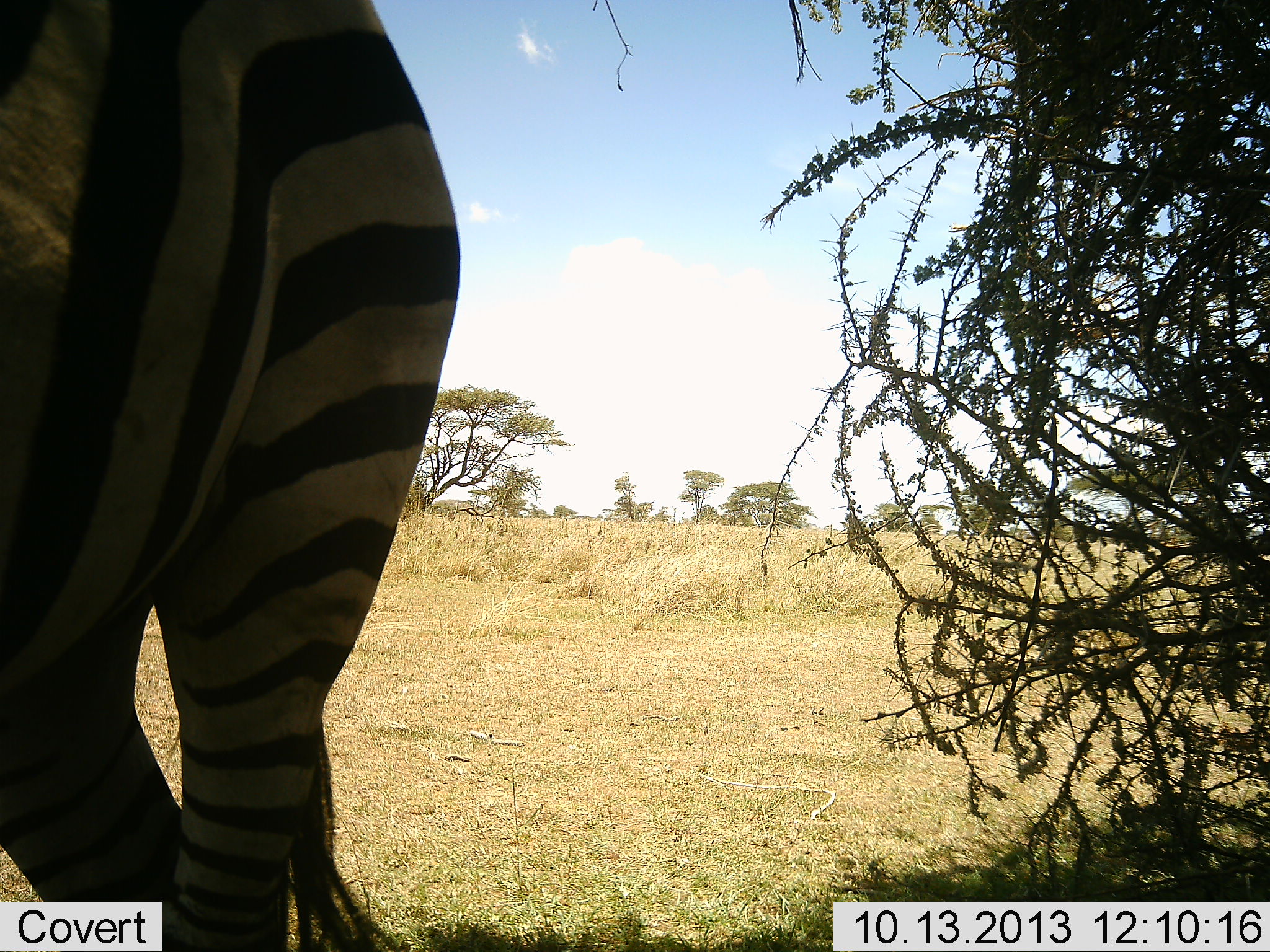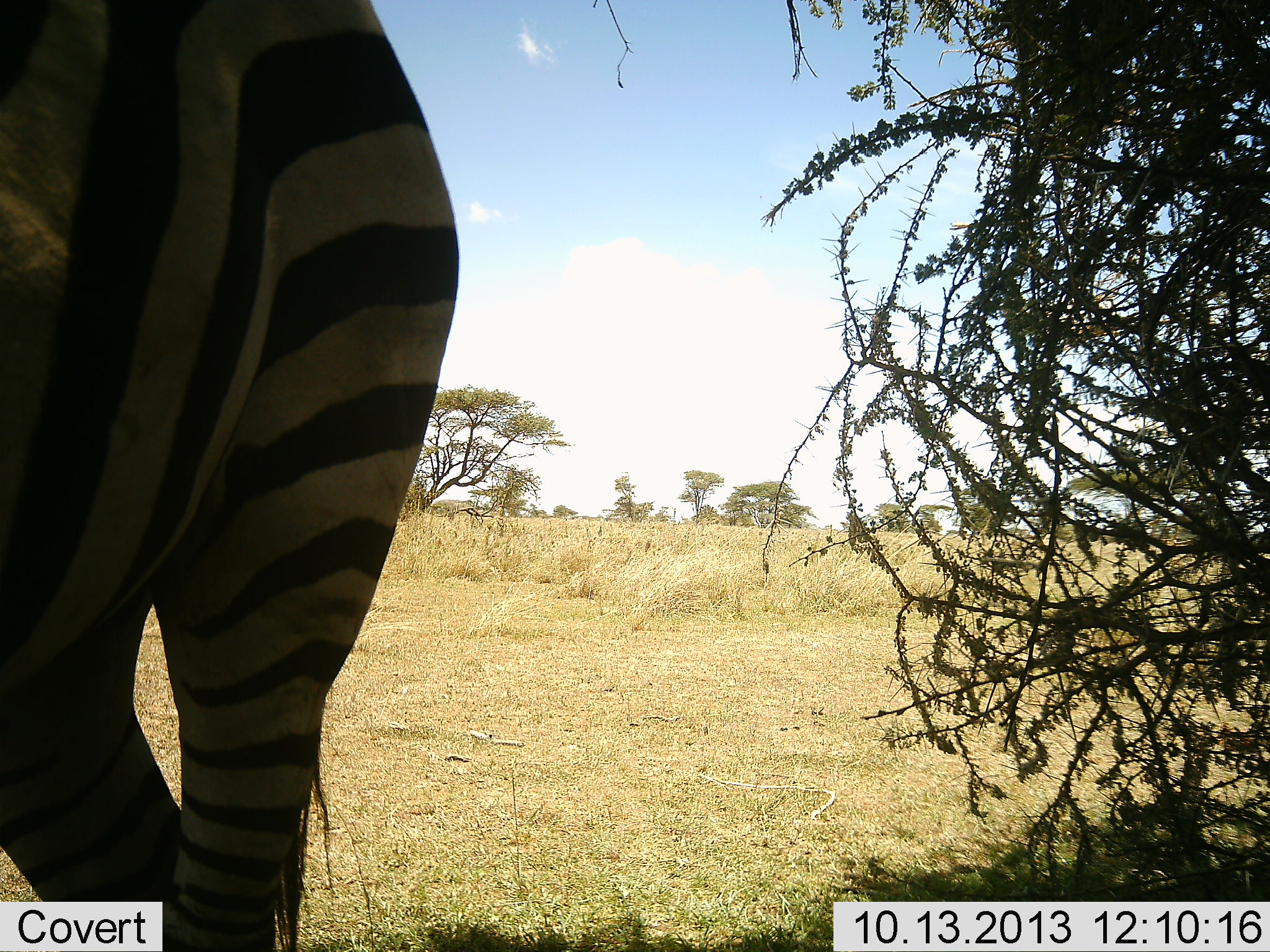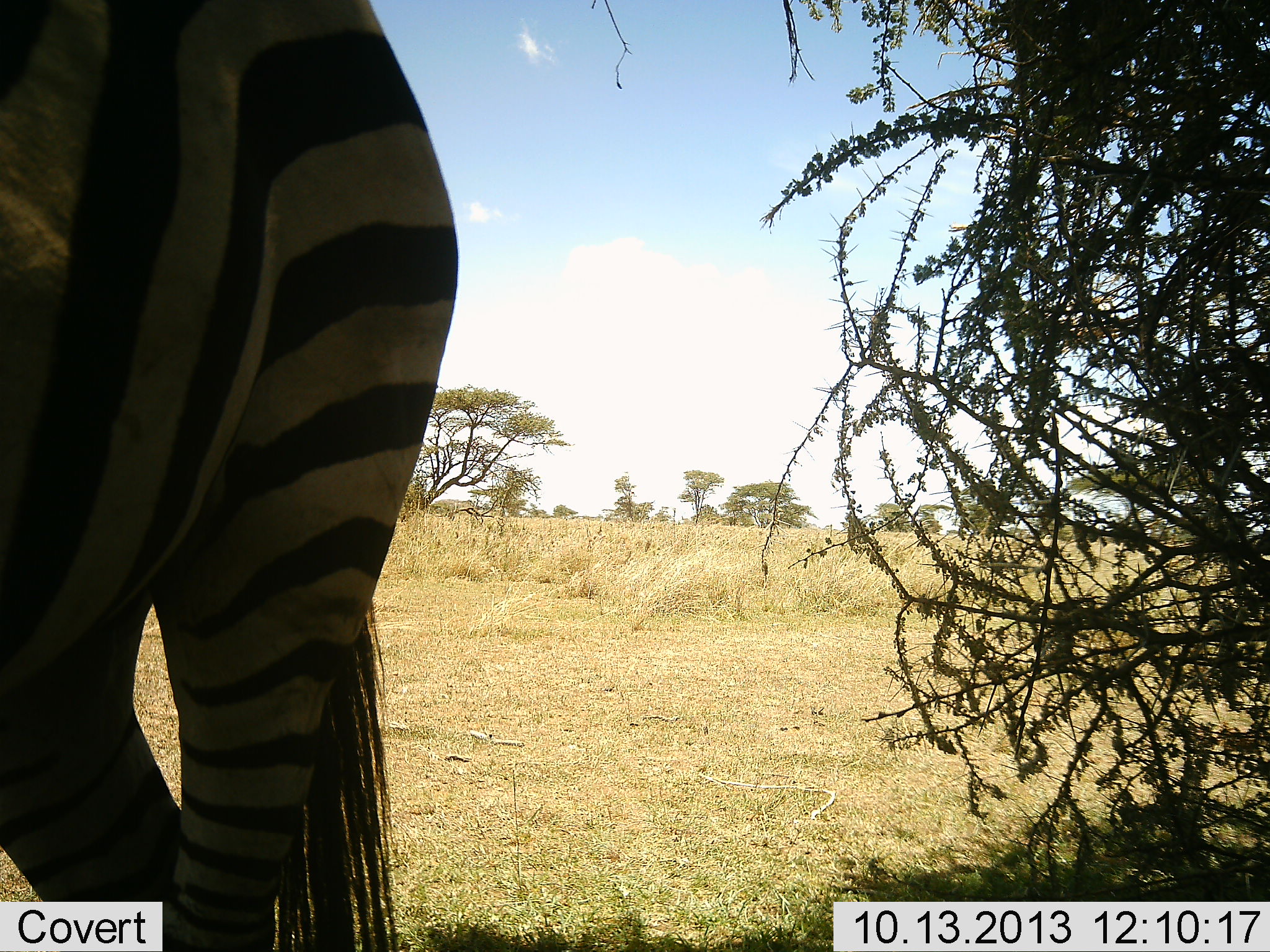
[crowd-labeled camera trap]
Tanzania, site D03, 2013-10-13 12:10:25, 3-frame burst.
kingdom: Animalia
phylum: Chordata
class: Mammalia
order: Perissodactyla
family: Equidae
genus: Equus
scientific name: Equus quagga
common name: plains zebra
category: zebra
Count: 1.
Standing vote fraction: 97%.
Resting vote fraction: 0%.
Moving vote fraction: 3%.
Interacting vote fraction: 0%.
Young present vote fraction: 0%.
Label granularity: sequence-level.